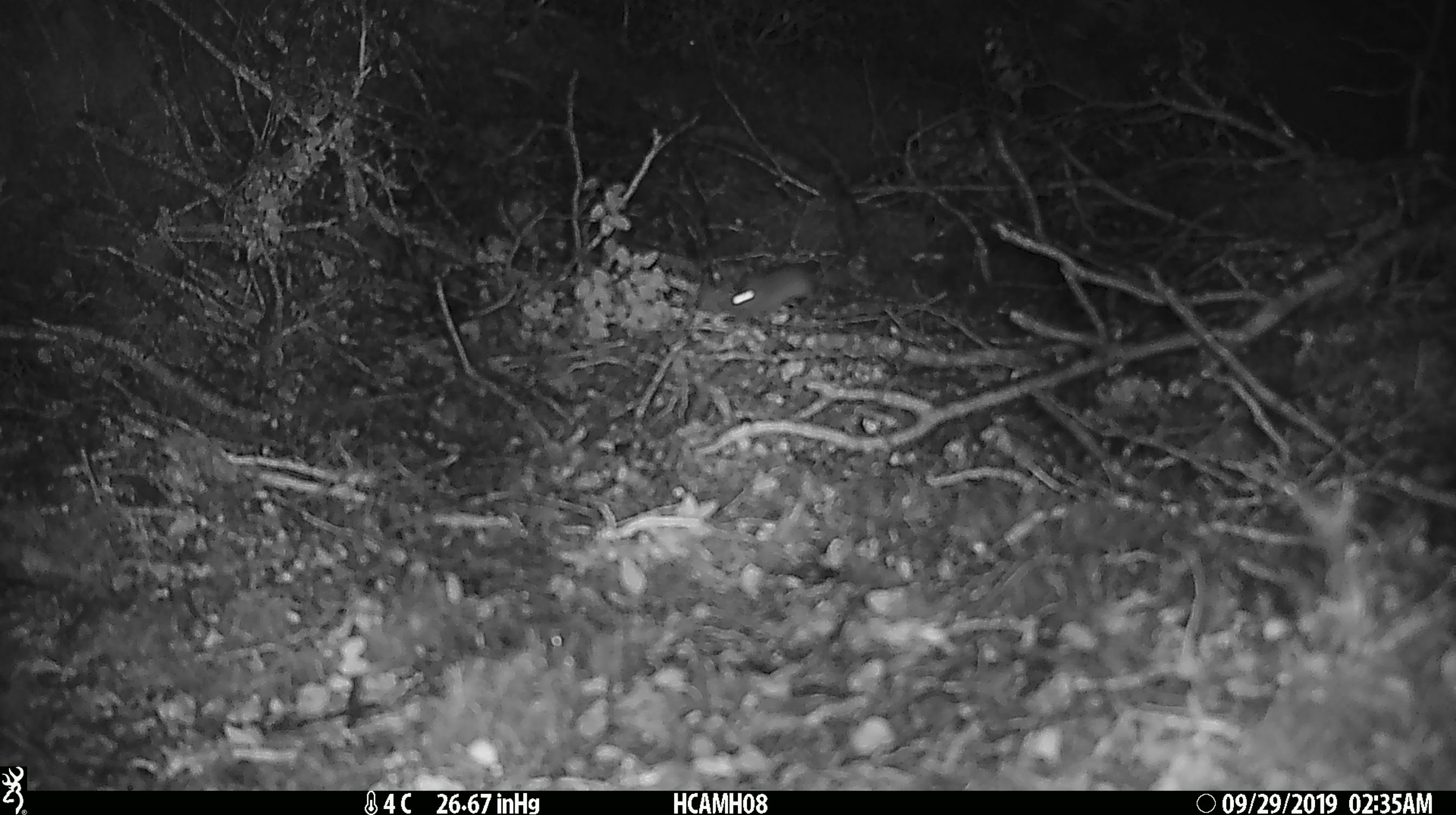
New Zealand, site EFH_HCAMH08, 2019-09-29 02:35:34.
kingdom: Animalia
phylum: Chordata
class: Mammalia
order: Rodentia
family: Muridae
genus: Mus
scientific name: Mus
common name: mouse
Mouse (Mus).